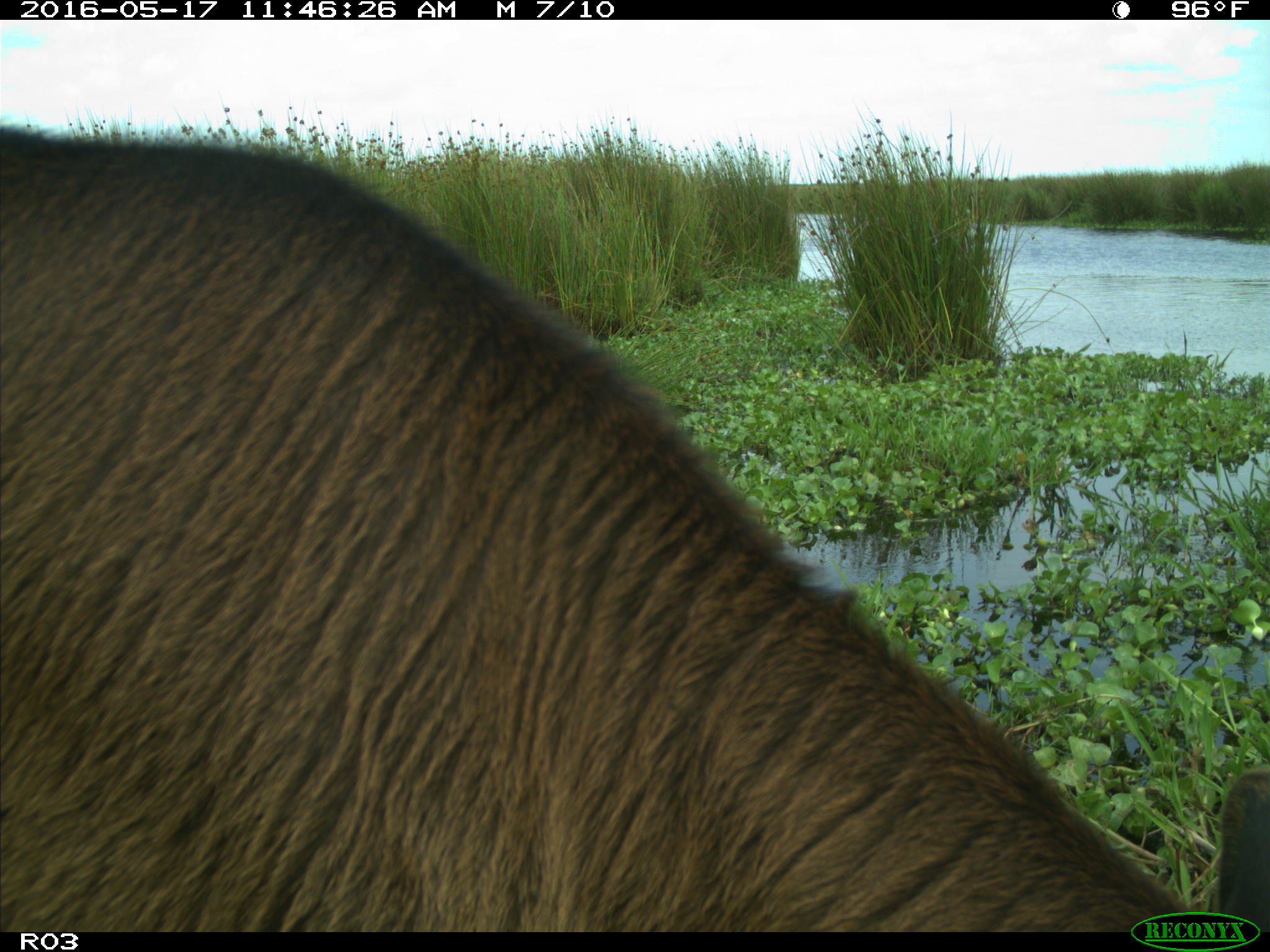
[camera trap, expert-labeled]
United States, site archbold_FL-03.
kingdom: Animalia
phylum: Chordata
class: Mammalia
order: Artiodactyla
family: Bovidae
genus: Bos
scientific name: Bos taurus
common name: domestic cow